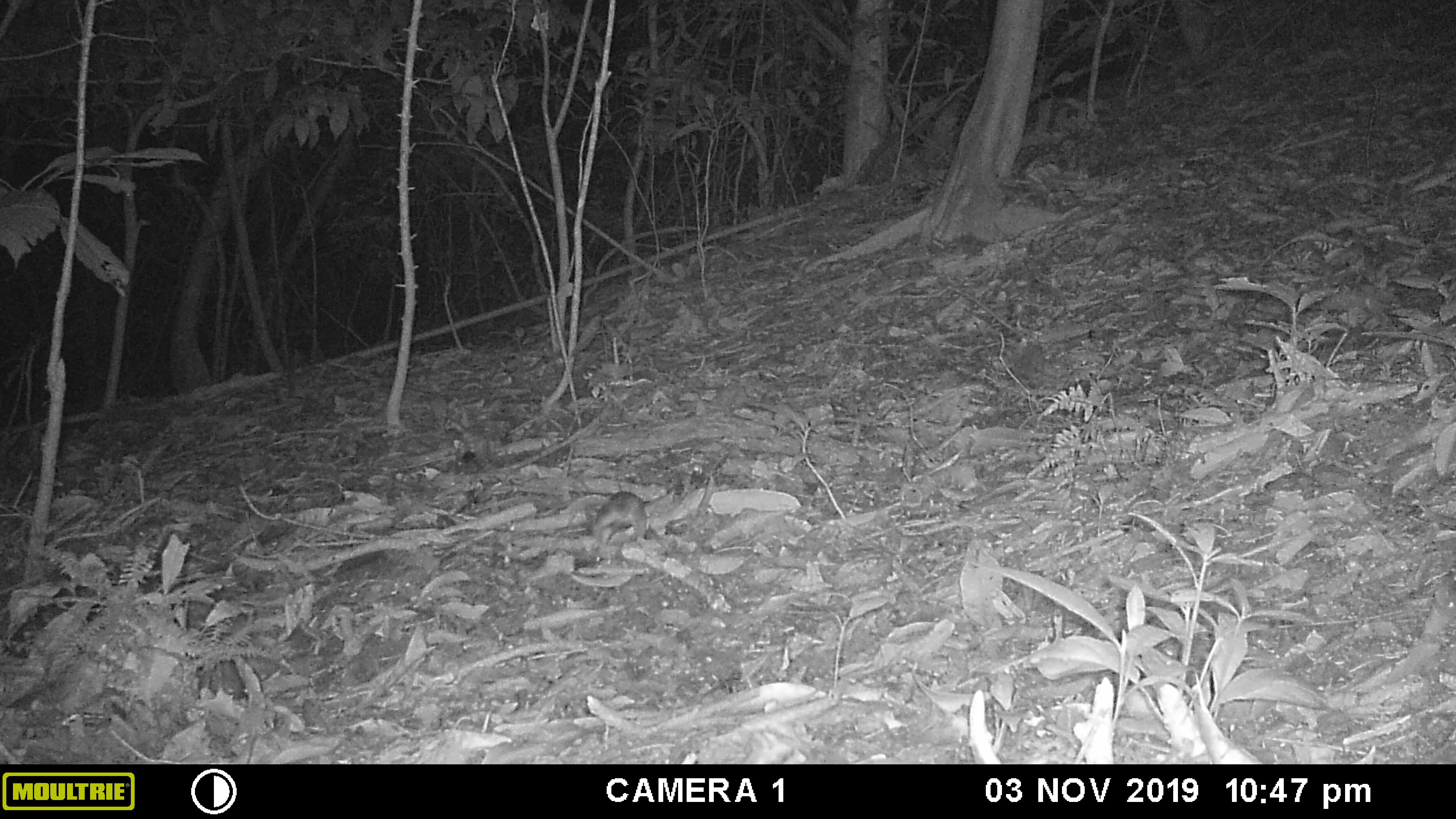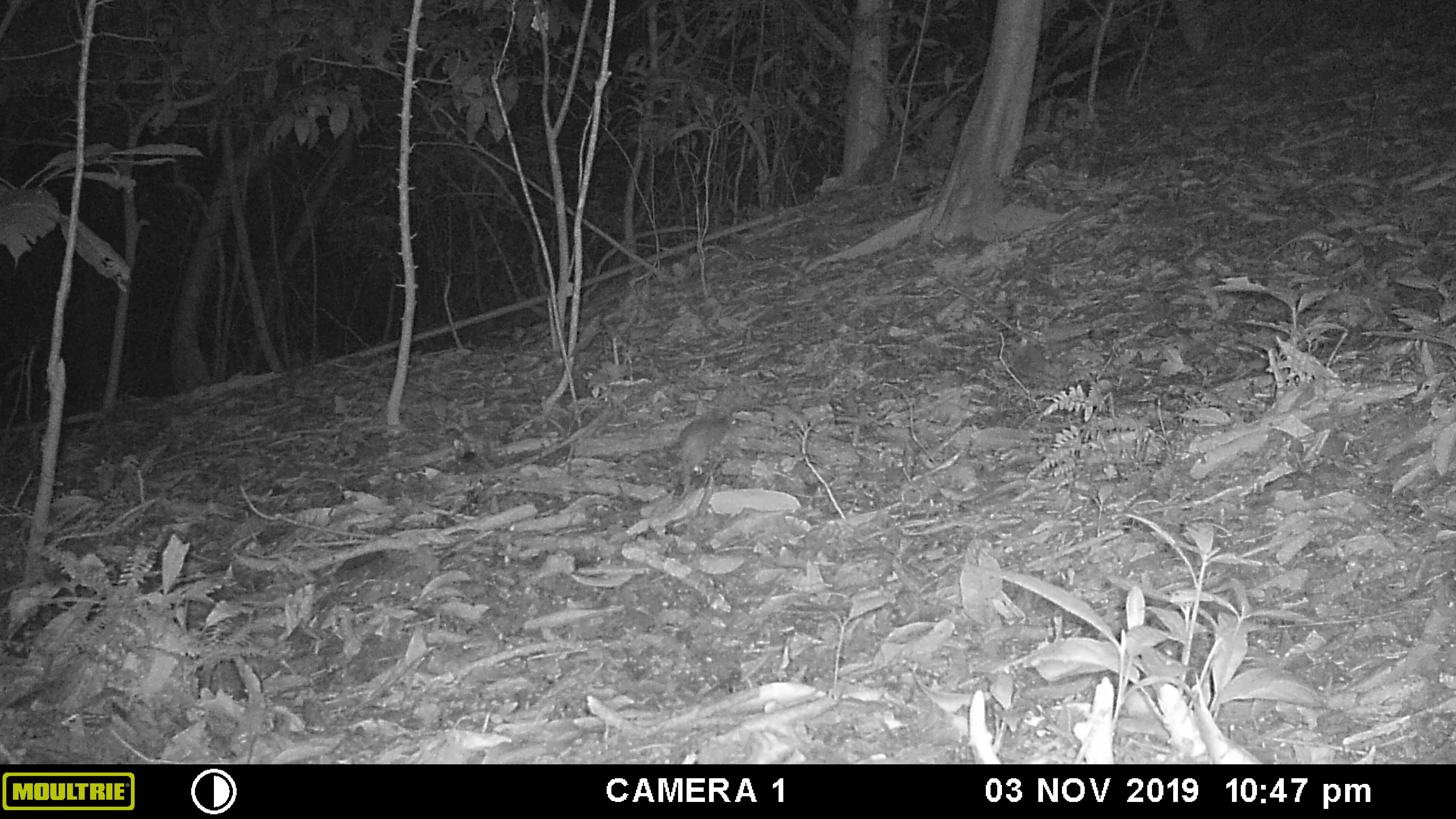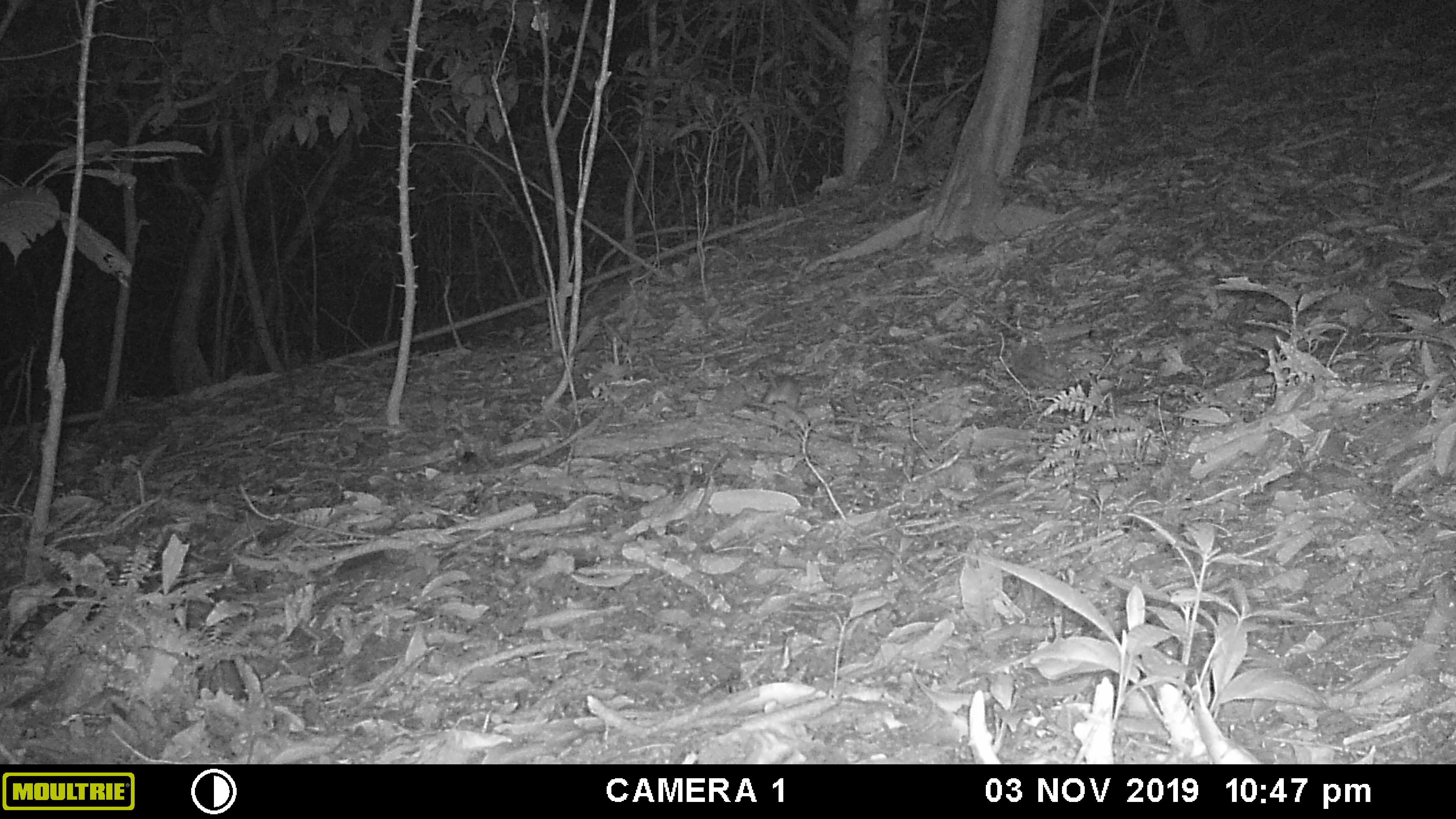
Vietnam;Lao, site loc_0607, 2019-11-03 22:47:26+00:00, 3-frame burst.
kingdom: Animalia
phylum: Chordata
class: Mammalia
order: Rodentia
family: Muridae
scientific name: Muridae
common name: old-world mice and rats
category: unidentified murid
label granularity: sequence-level